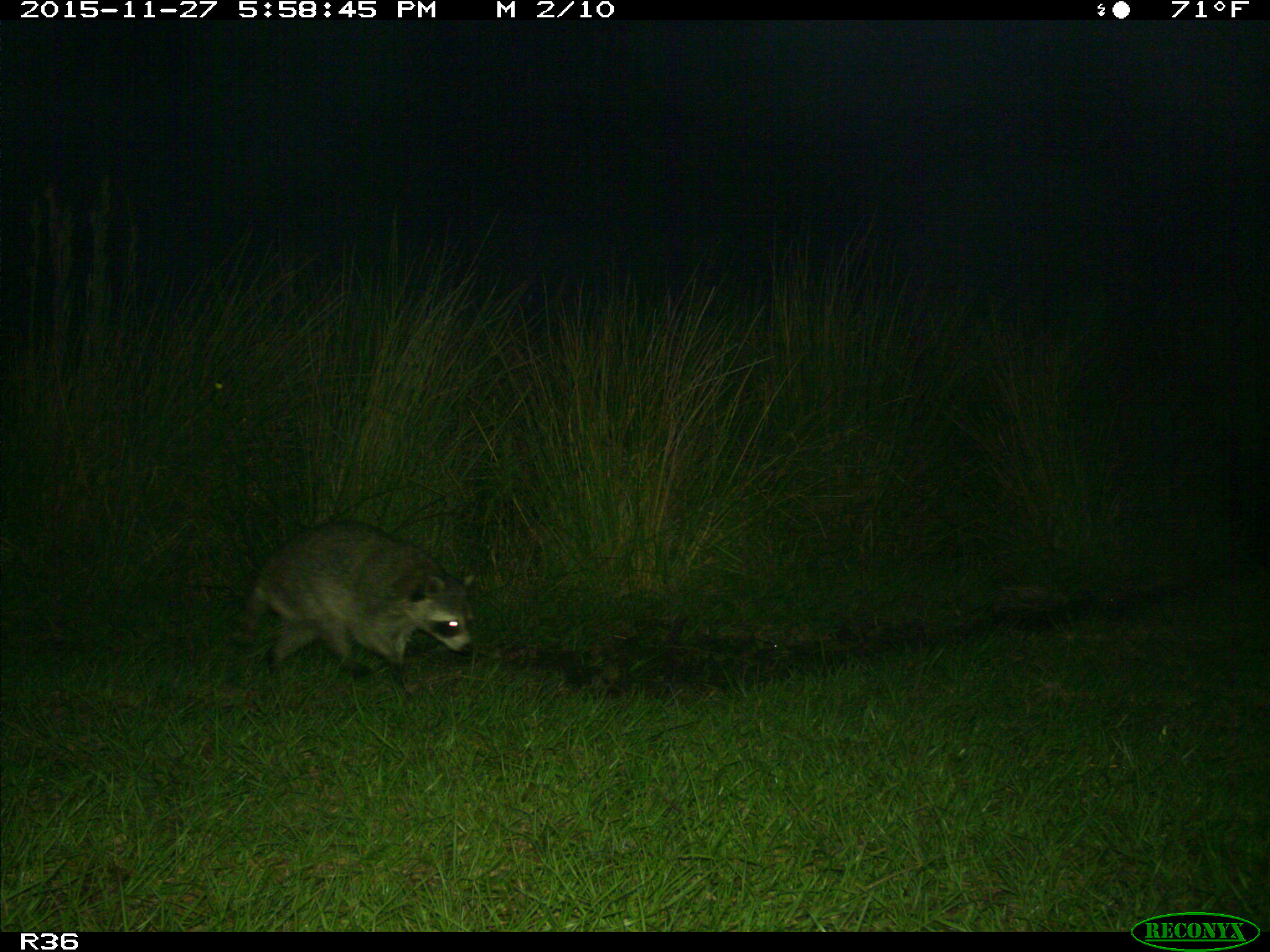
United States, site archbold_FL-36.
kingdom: Animalia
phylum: Chordata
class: Mammalia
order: Carnivora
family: Procyonidae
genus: Procyon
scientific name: Procyon lotor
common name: common raccoon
Procyon lotor (common raccoon).